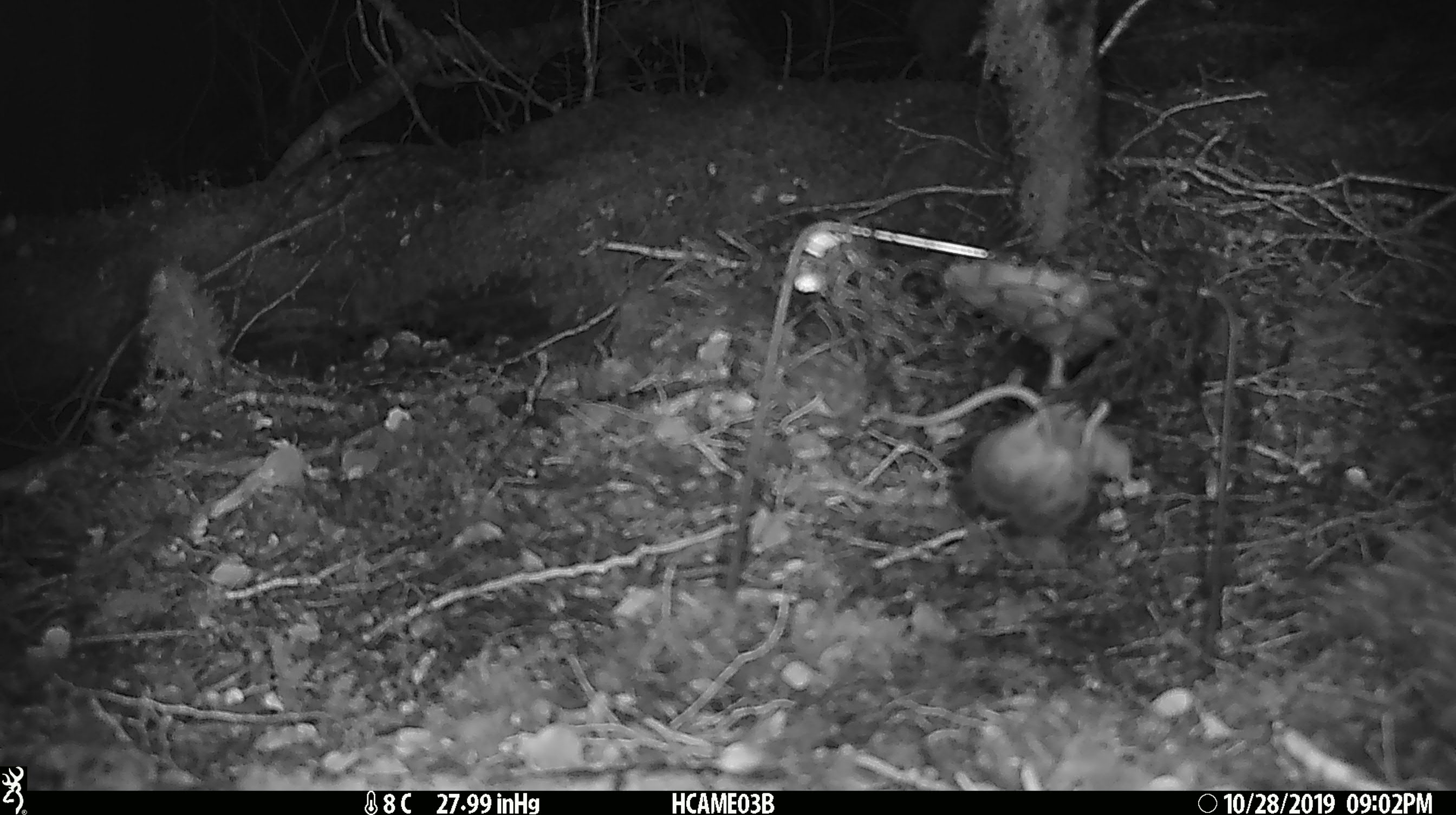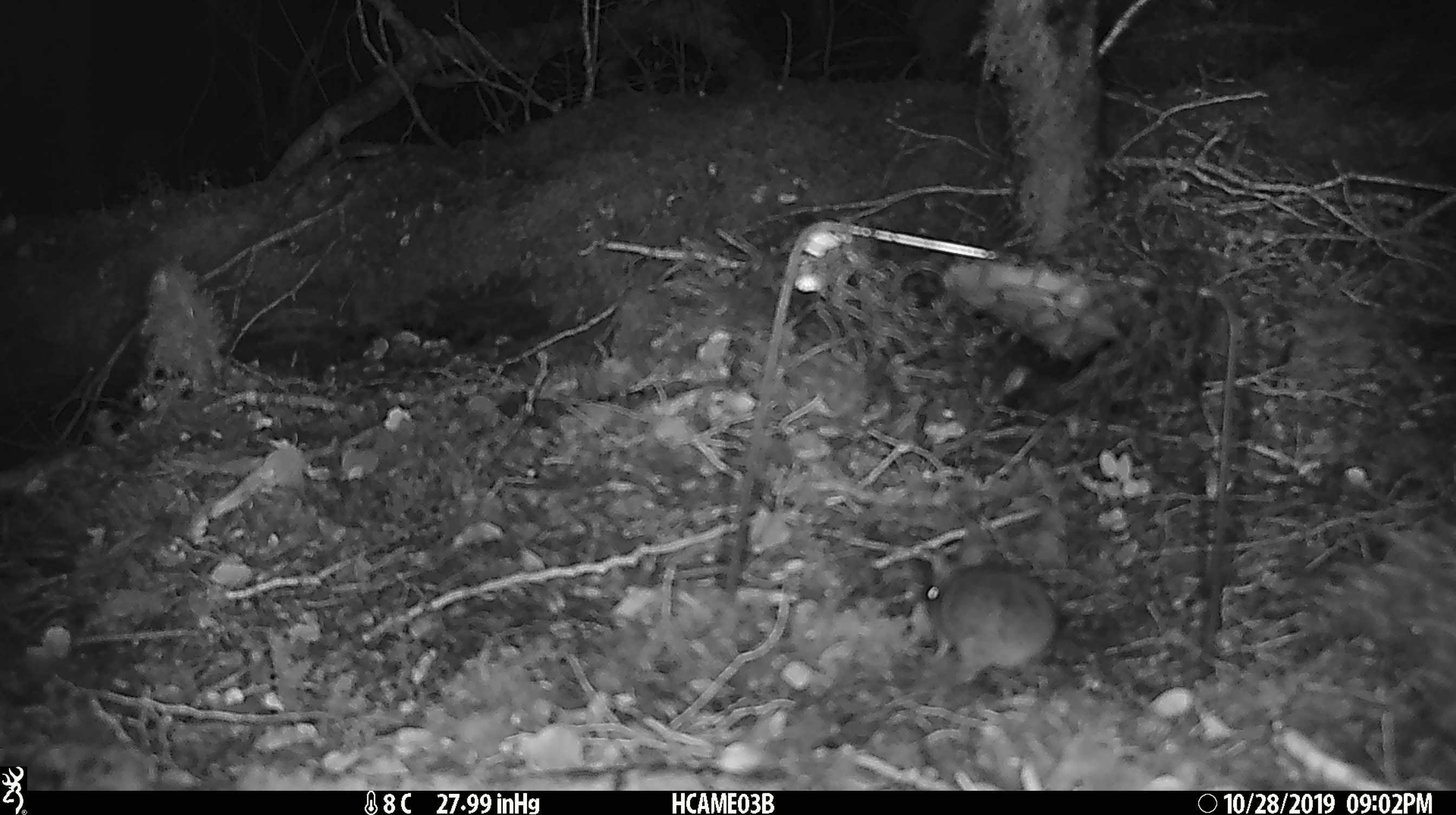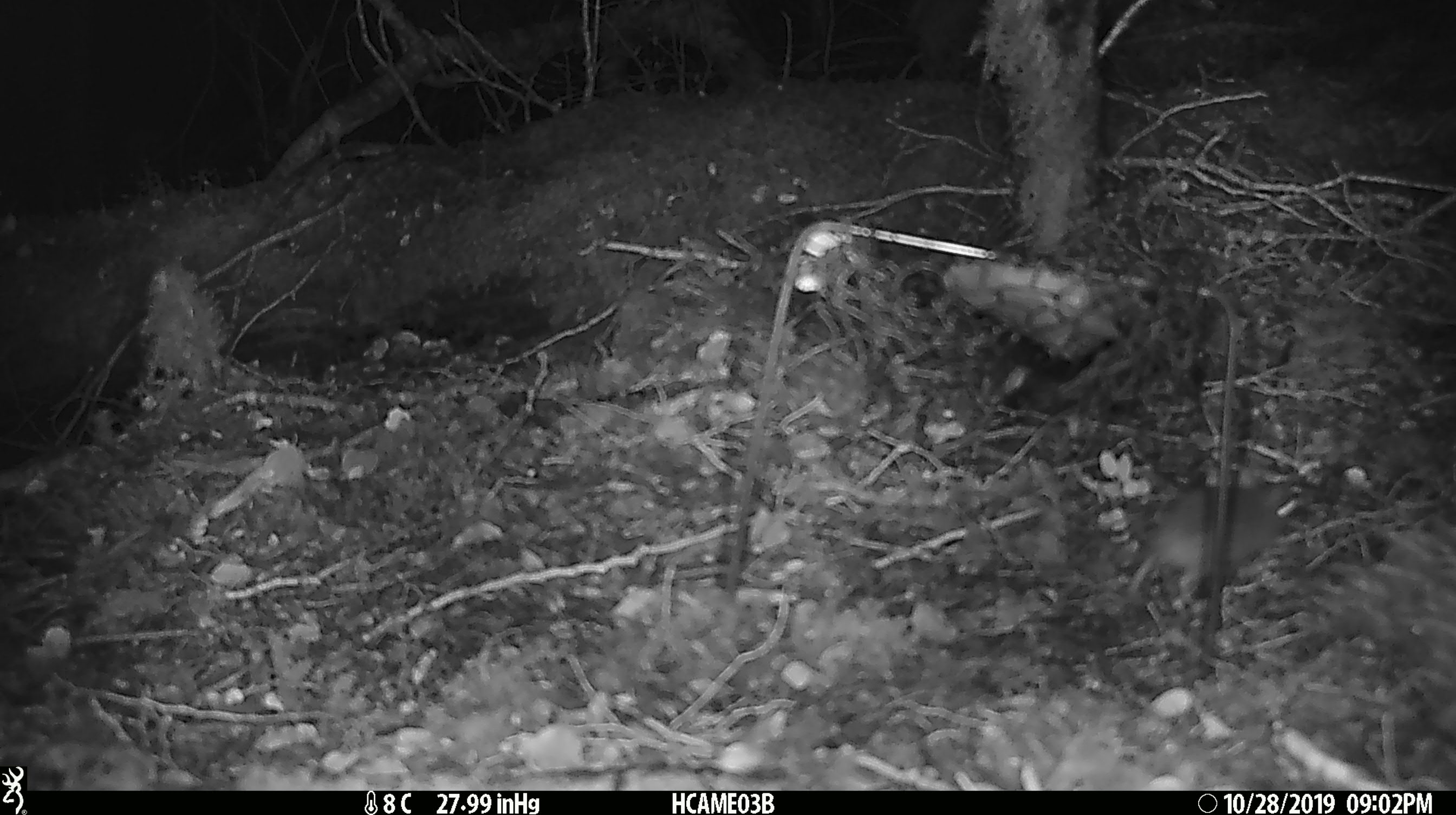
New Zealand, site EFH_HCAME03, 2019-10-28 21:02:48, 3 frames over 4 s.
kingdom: Animalia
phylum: Chordata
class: Mammalia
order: Rodentia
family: Muridae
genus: Mus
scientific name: Mus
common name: mouse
Mouse (Mus).